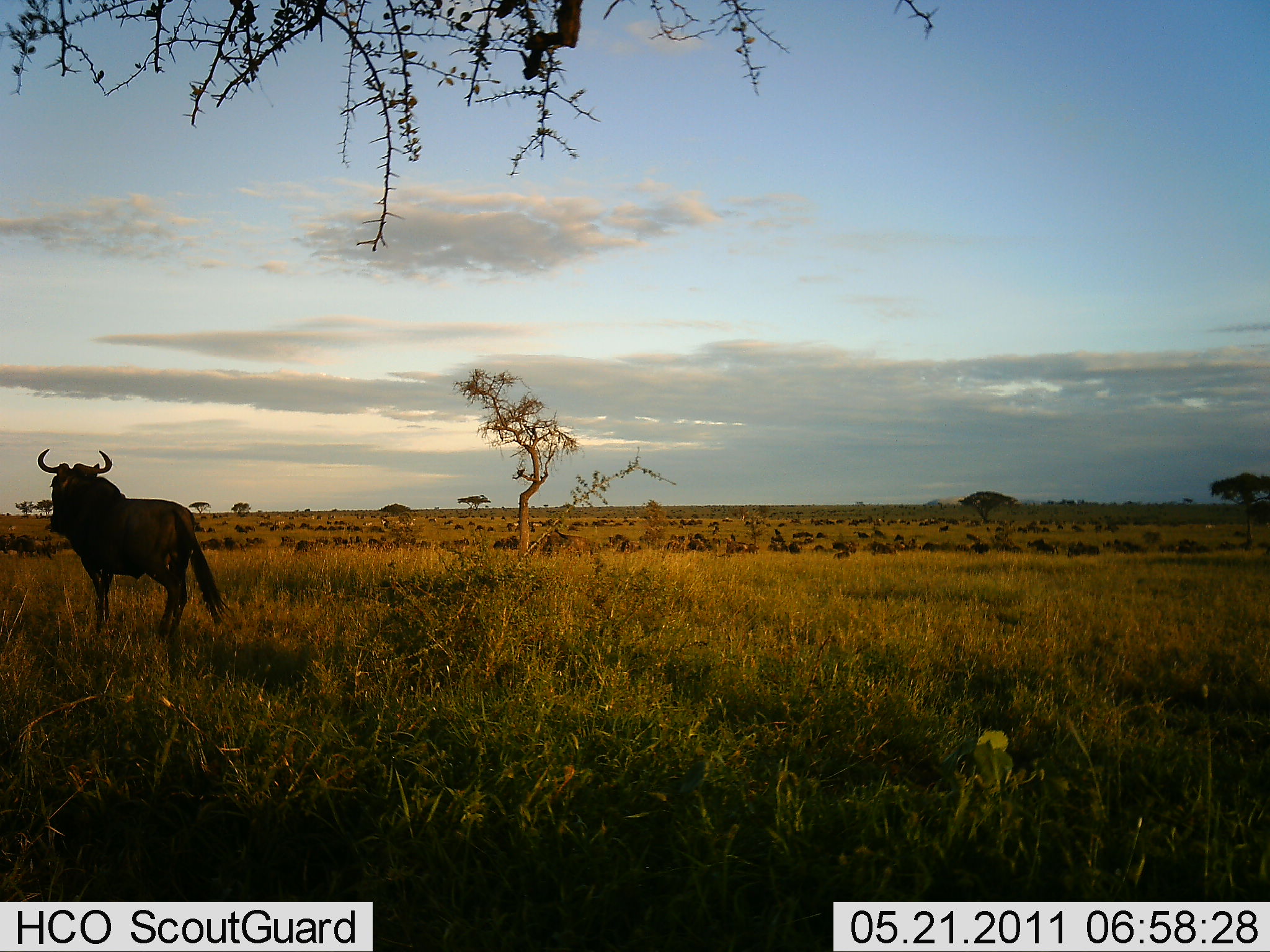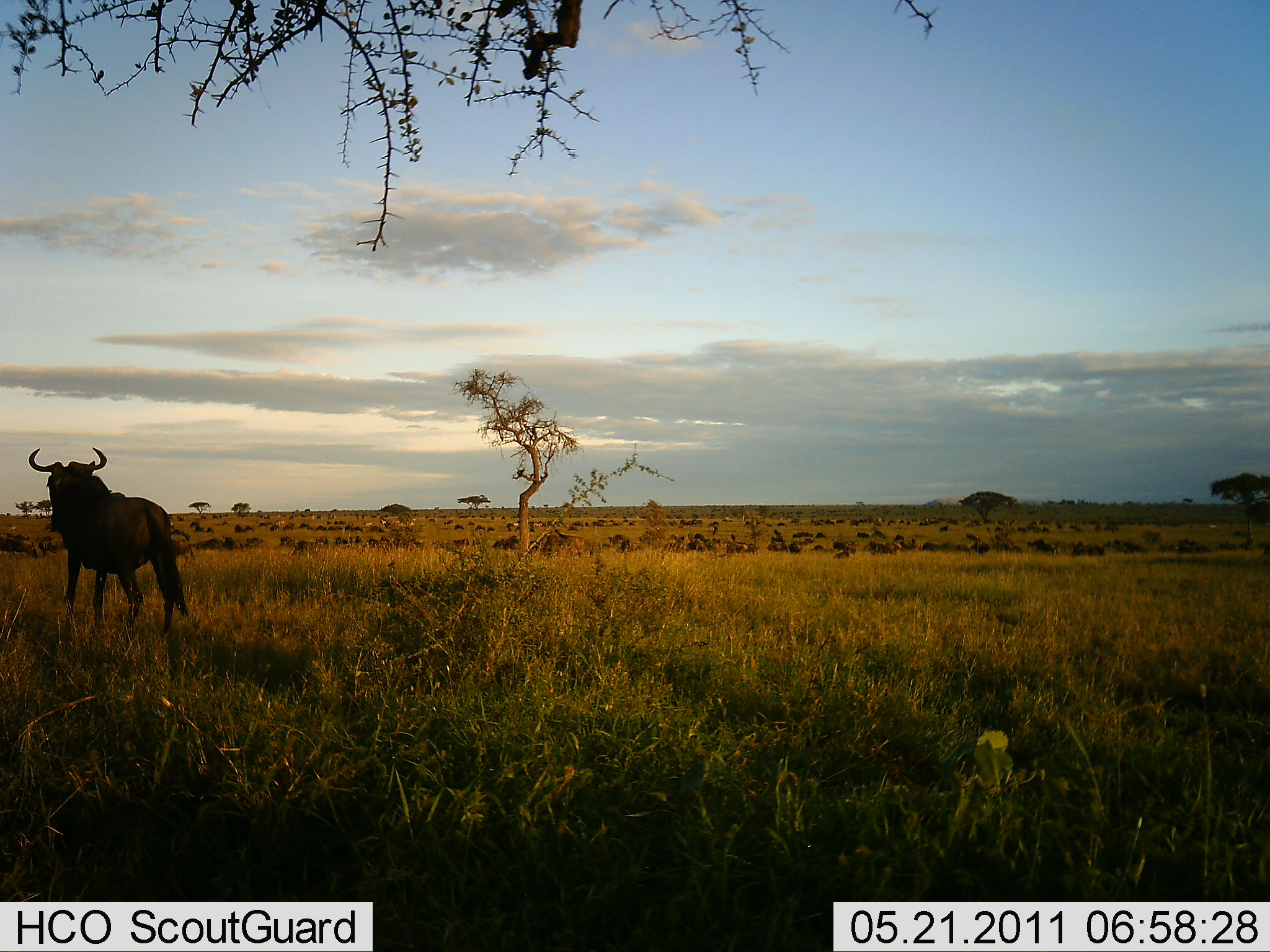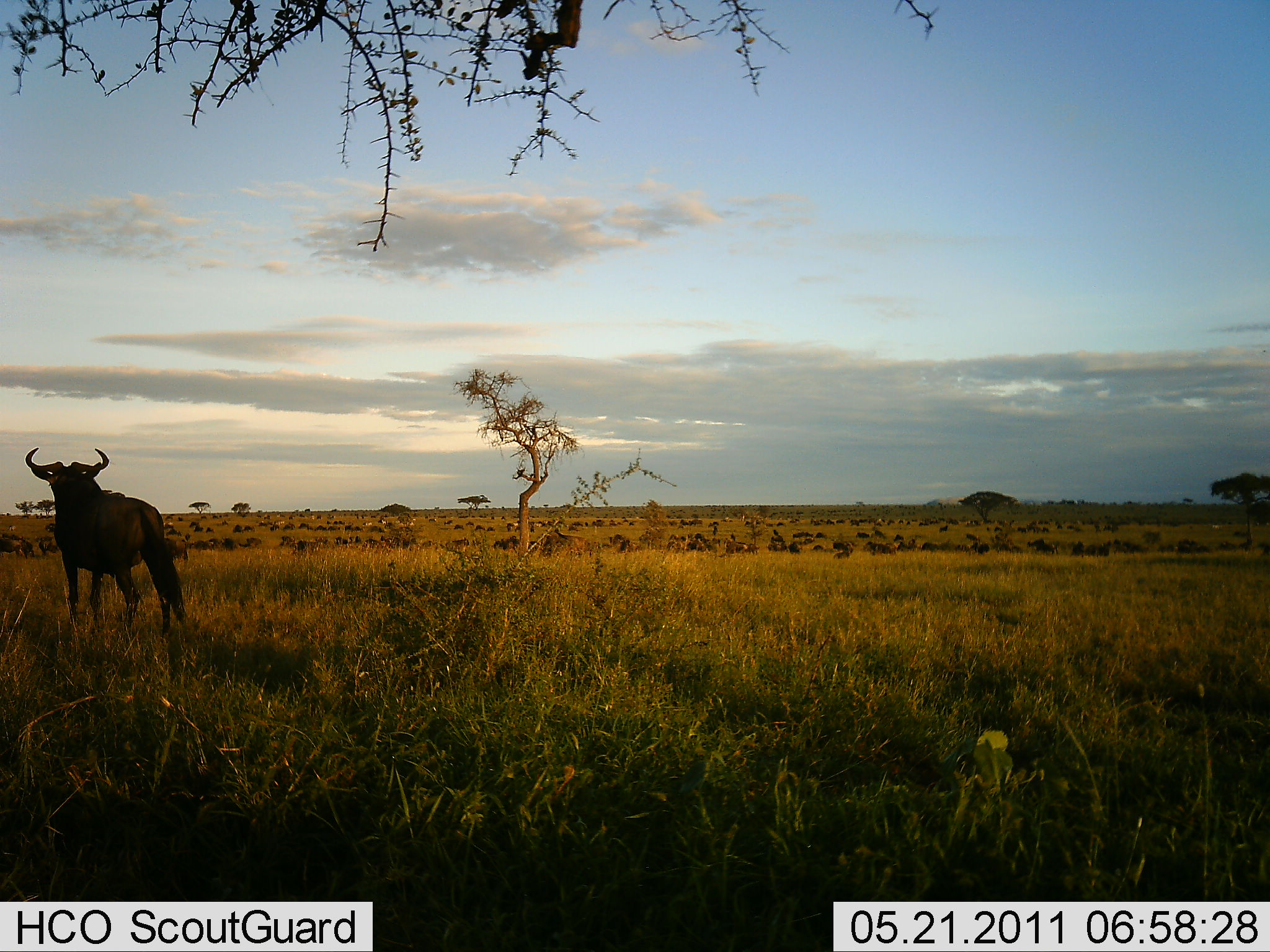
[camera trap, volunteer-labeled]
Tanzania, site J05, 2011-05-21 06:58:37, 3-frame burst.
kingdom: Animalia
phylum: Chordata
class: Mammalia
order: Artiodactyla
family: Bovidae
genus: Connochaetes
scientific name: Connochaetes taurinus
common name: blue wildebeest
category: wildebeest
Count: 51+.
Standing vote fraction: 77%.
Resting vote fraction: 15%.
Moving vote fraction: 46%.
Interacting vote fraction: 0%.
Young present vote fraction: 0%.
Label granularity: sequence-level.